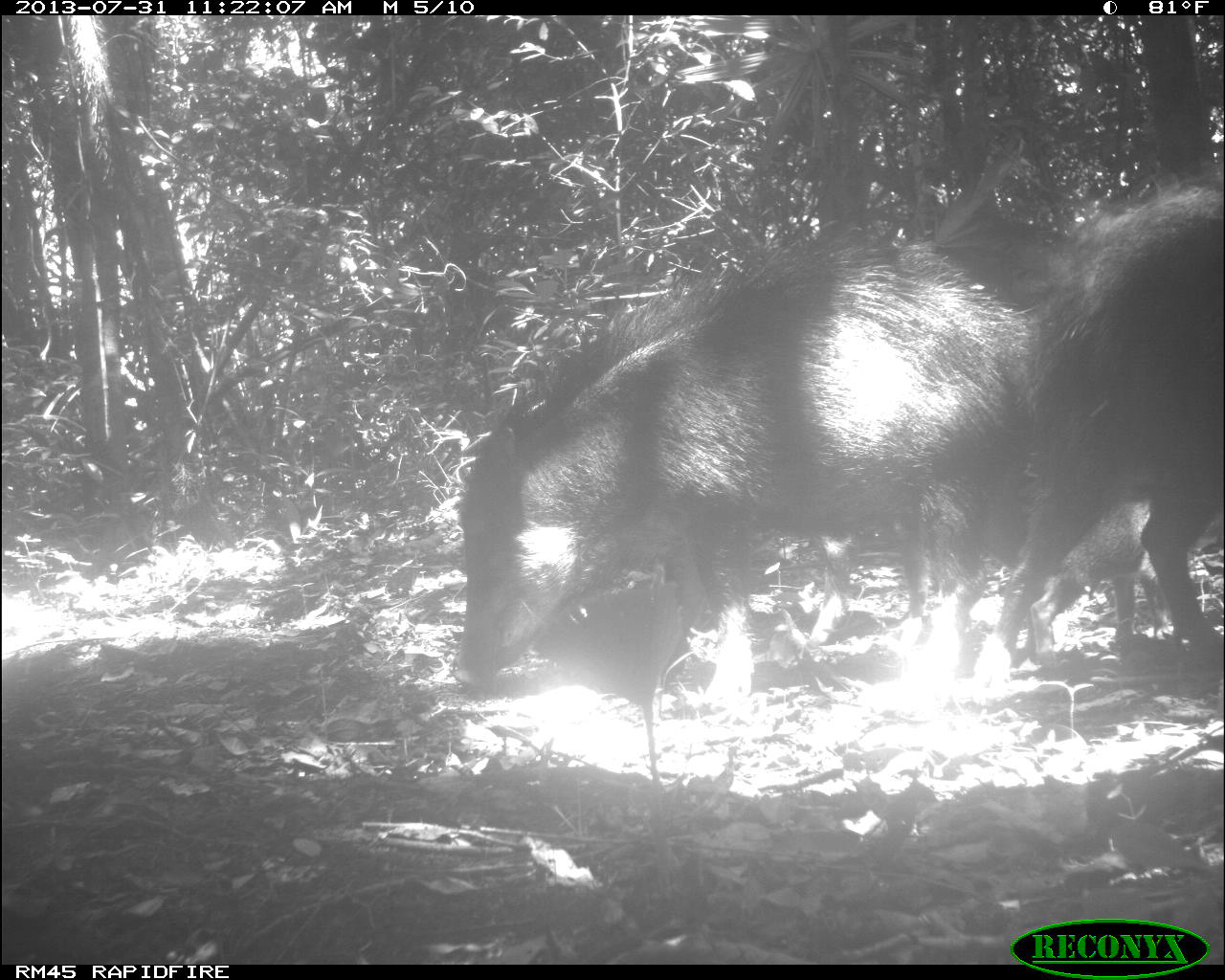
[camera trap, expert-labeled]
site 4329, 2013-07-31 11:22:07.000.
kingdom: Animalia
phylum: Chordata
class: Mammalia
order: Artiodactyla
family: Tayassuidae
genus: Tayassu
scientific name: Tayassu pecari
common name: white-lipped peccary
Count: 6.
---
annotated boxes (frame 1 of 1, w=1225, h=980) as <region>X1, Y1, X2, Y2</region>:
tayassu pecari: <region>447, 217, 1034, 689</region>; <region>996, 167, 1225, 677</region>